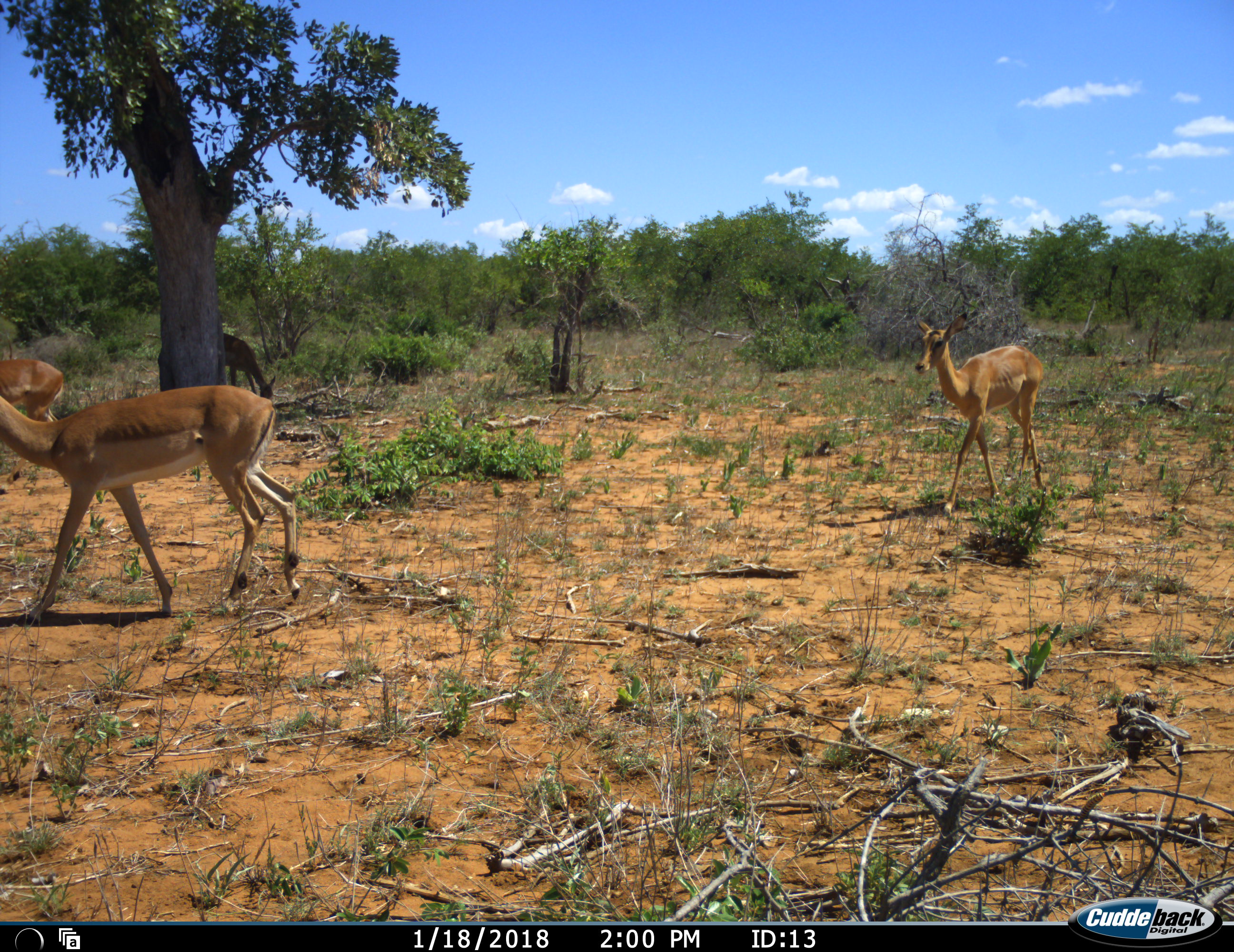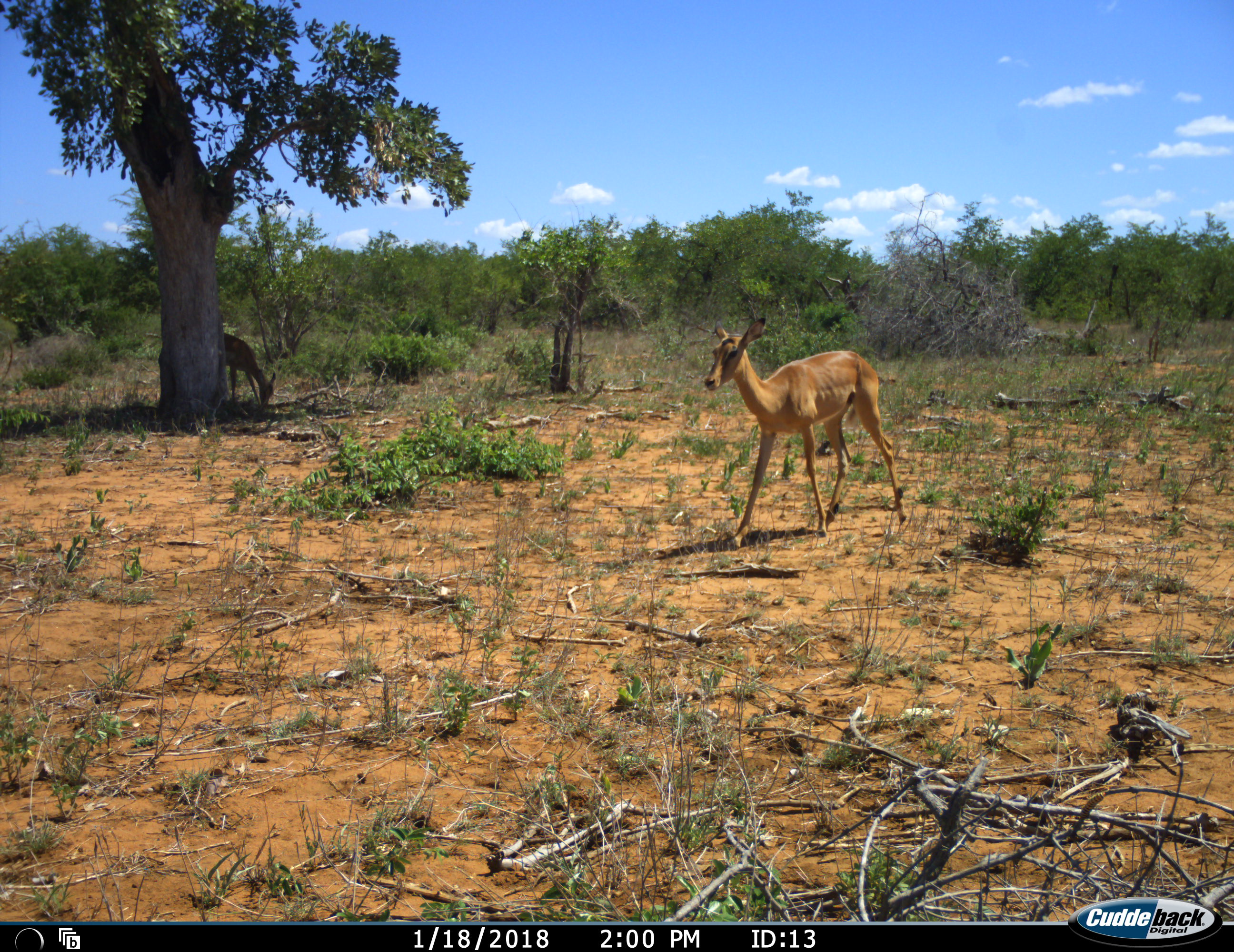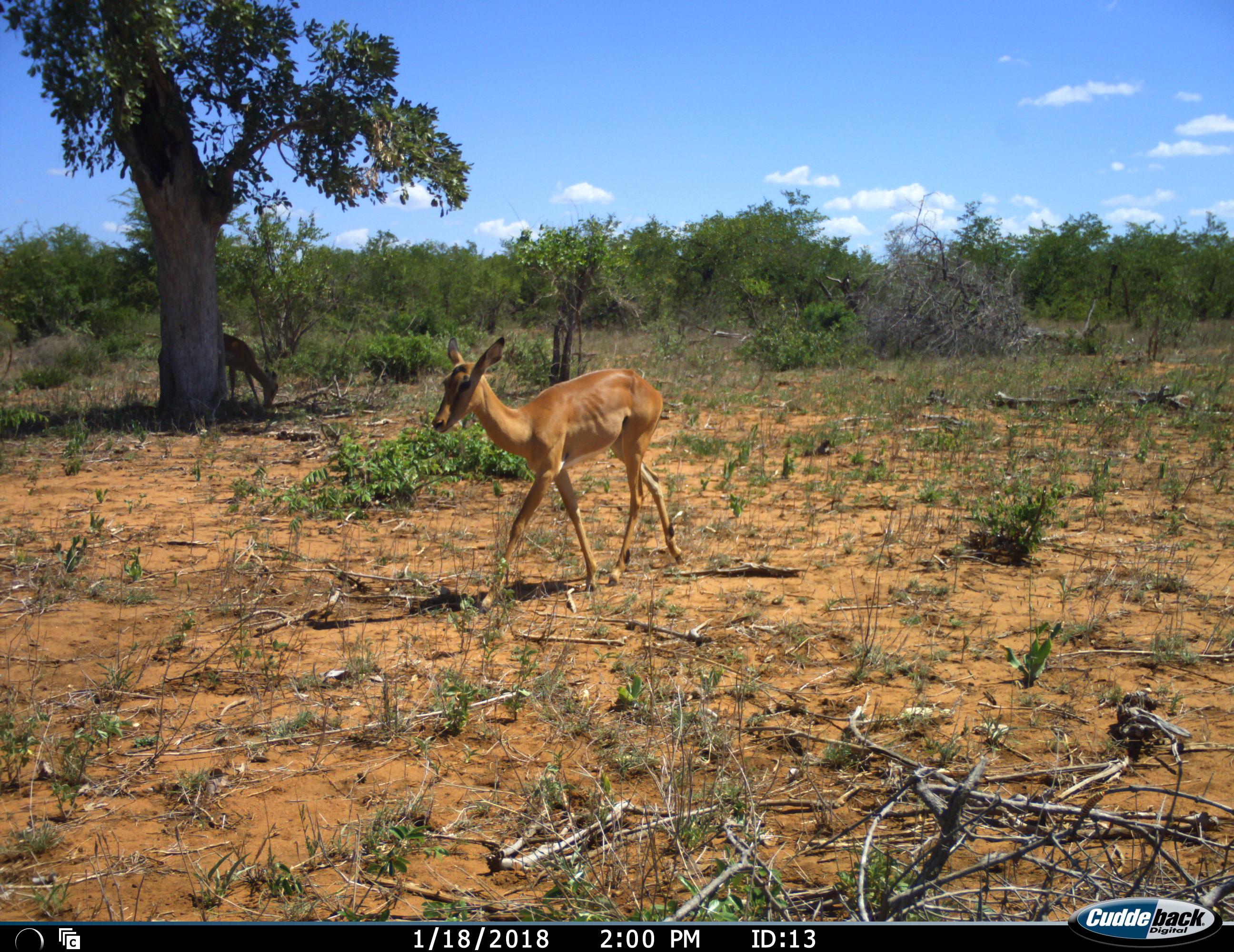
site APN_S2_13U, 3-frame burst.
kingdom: Animalia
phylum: Chordata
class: Mammalia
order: Artiodactyla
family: Bovidae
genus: Aepyceros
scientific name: Aepyceros melampus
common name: impala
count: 4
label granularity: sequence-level